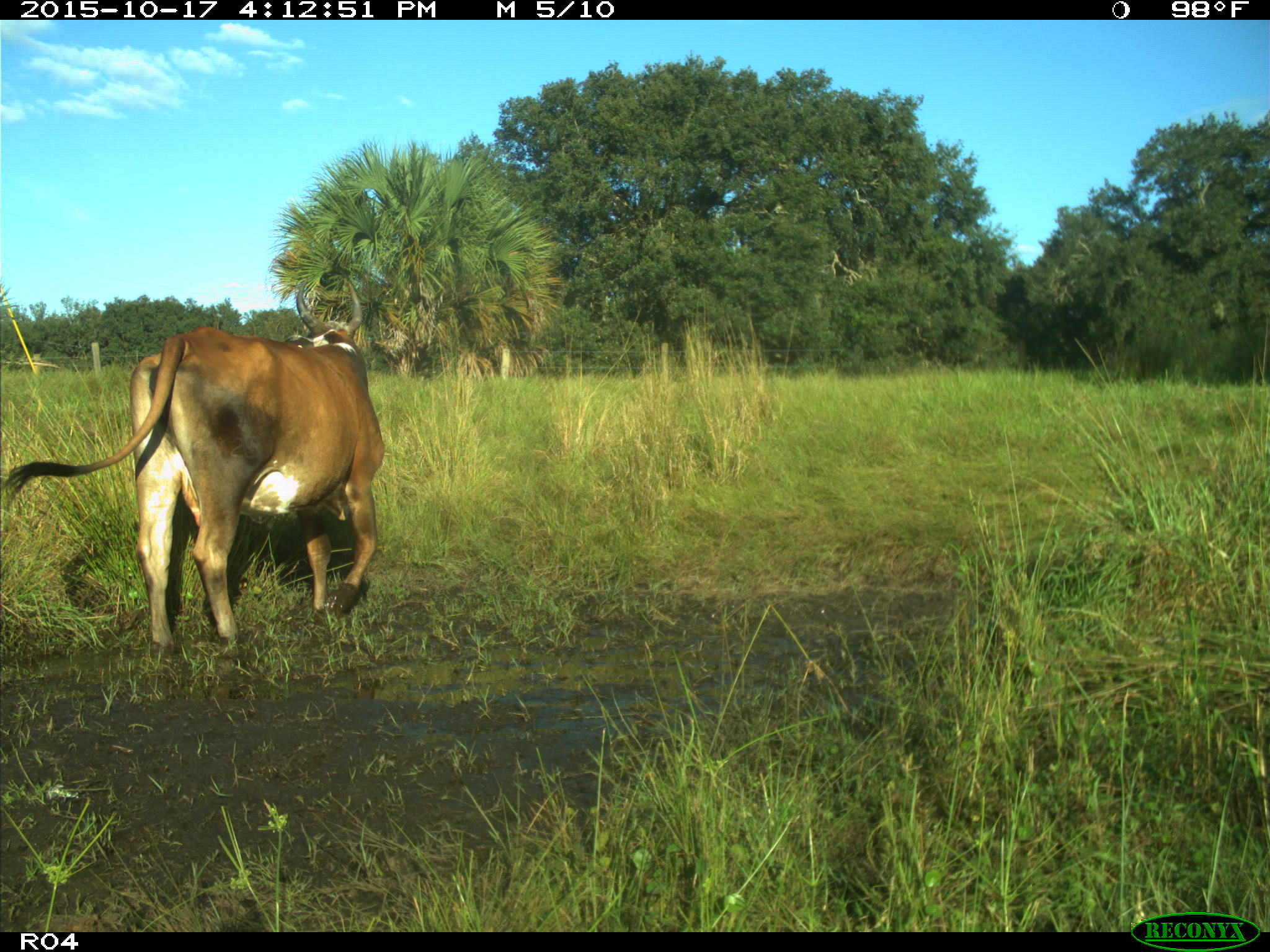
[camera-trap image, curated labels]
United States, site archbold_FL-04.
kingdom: Animalia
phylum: Chordata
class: Mammalia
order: Artiodactyla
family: Bovidae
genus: Bos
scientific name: Bos taurus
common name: domestic cow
Bos taurus (domestic cow).